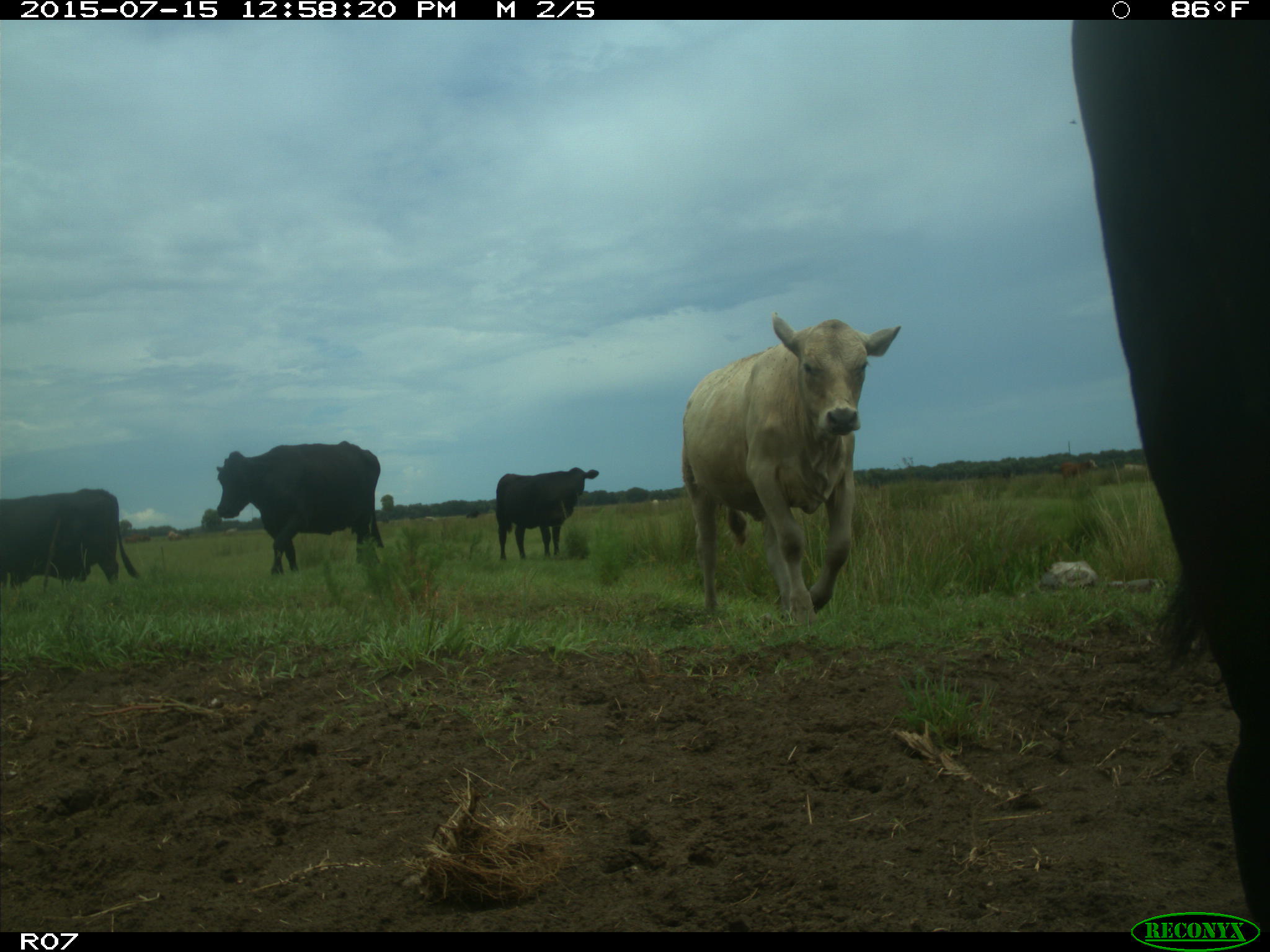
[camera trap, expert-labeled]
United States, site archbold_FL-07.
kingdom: Animalia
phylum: Chordata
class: Mammalia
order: Artiodactyla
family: Bovidae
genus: Bos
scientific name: Bos taurus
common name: domestic cow